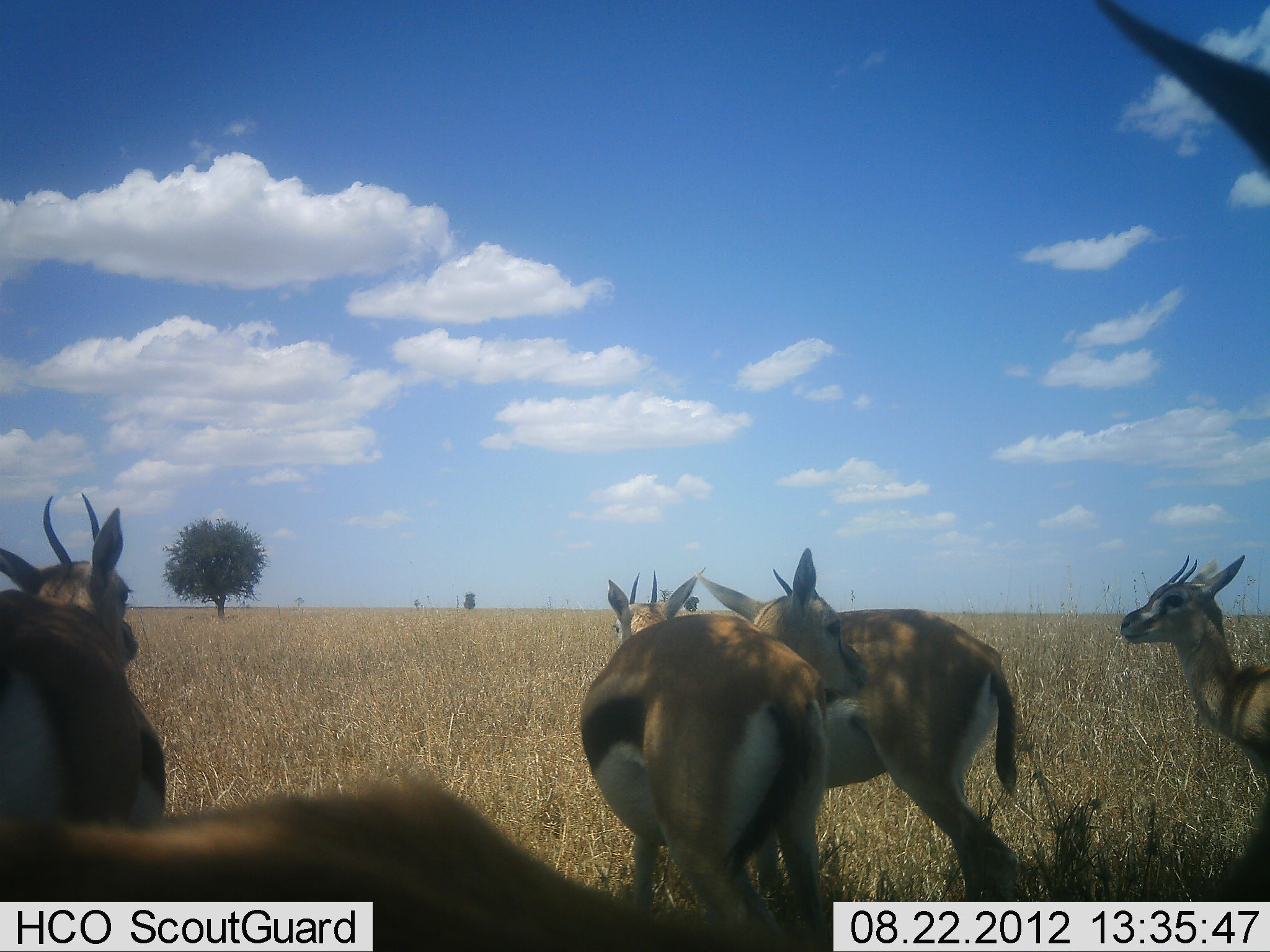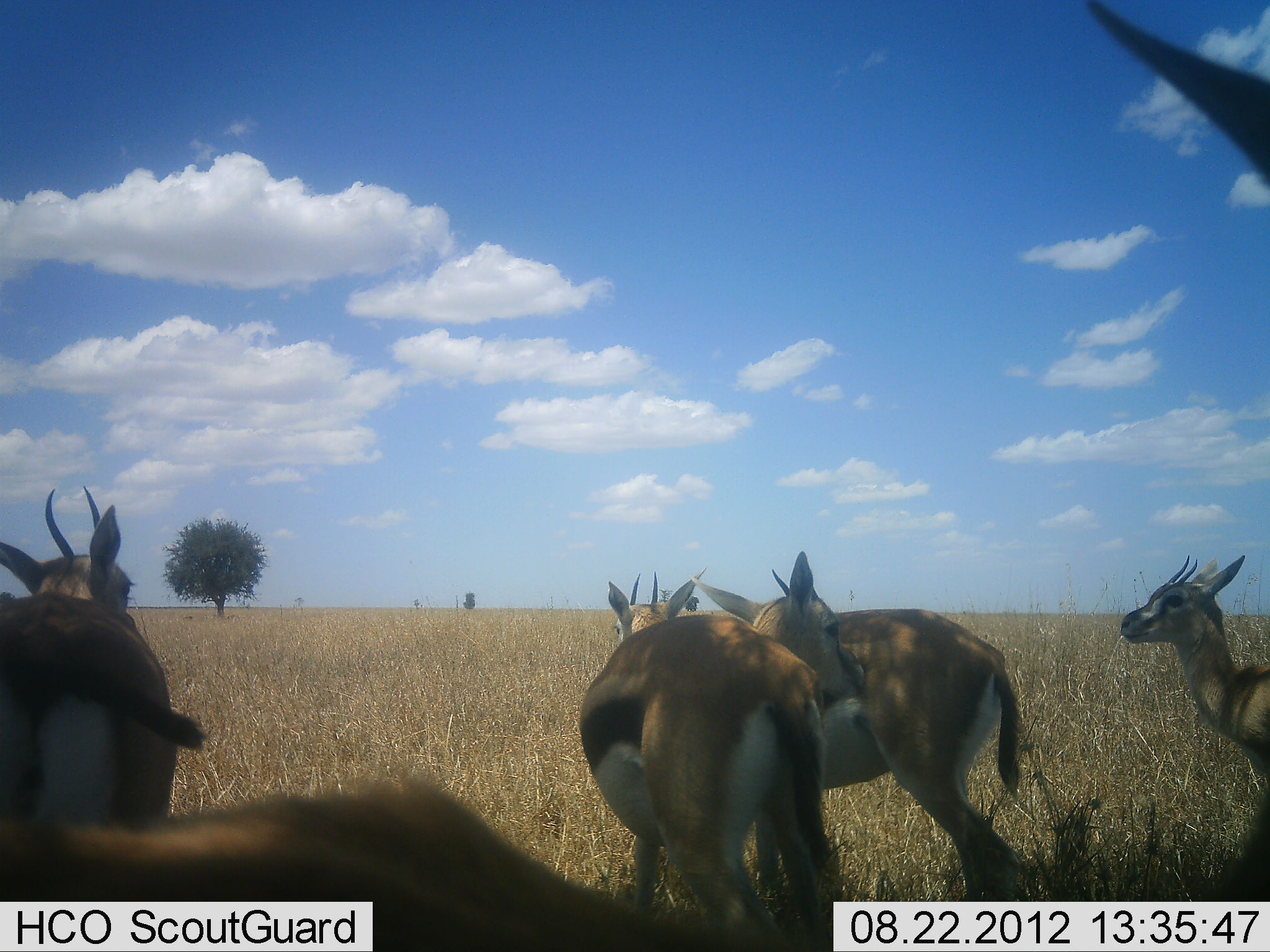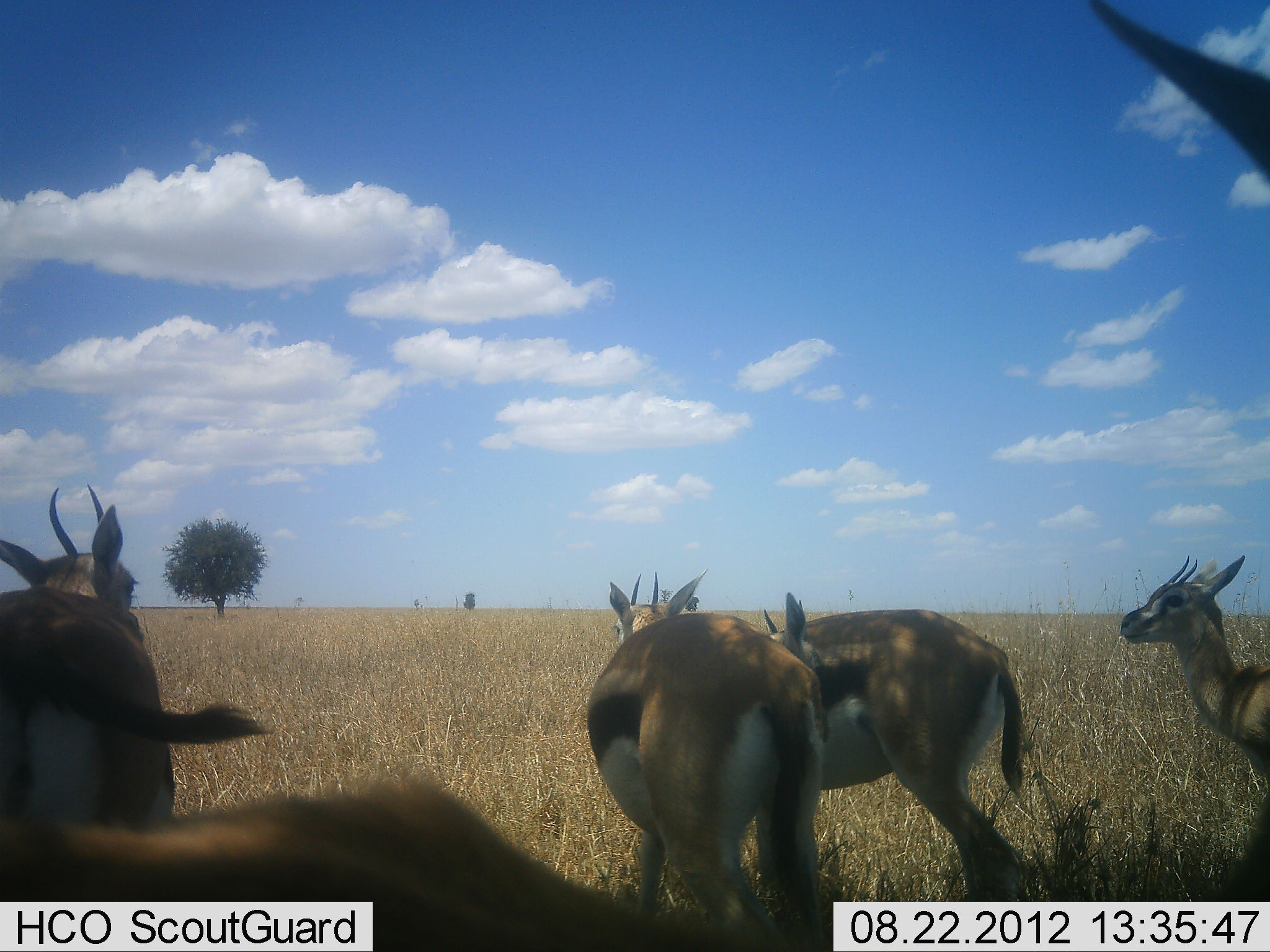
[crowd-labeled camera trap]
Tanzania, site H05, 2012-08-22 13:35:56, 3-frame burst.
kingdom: Animalia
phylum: Chordata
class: Mammalia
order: Artiodactyla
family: Bovidae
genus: Eudorcas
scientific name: Eudorcas thomsonii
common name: thomson's gazelle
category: gazellethomsons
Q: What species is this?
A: Gazellethomsons (thomson's gazelle) (Eudorcas thomsonii).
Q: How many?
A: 6.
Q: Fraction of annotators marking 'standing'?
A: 100%.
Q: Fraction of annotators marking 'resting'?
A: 10%.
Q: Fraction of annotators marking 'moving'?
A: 10%.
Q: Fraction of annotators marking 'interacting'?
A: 10%.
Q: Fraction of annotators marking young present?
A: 0%.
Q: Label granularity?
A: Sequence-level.